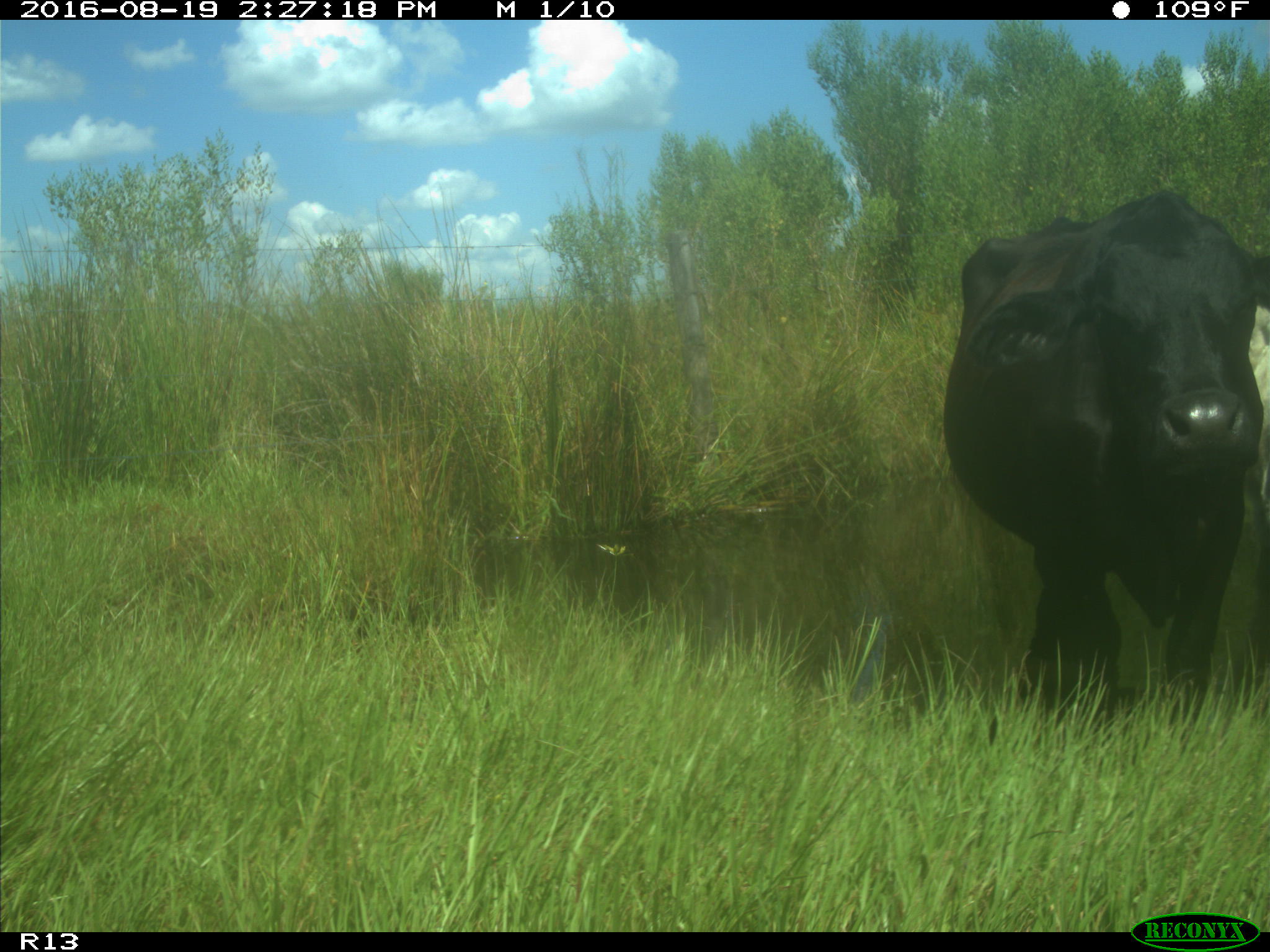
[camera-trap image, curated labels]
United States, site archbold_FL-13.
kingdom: Animalia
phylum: Chordata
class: Mammalia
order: Artiodactyla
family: Bovidae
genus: Bos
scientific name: Bos taurus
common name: domestic cow